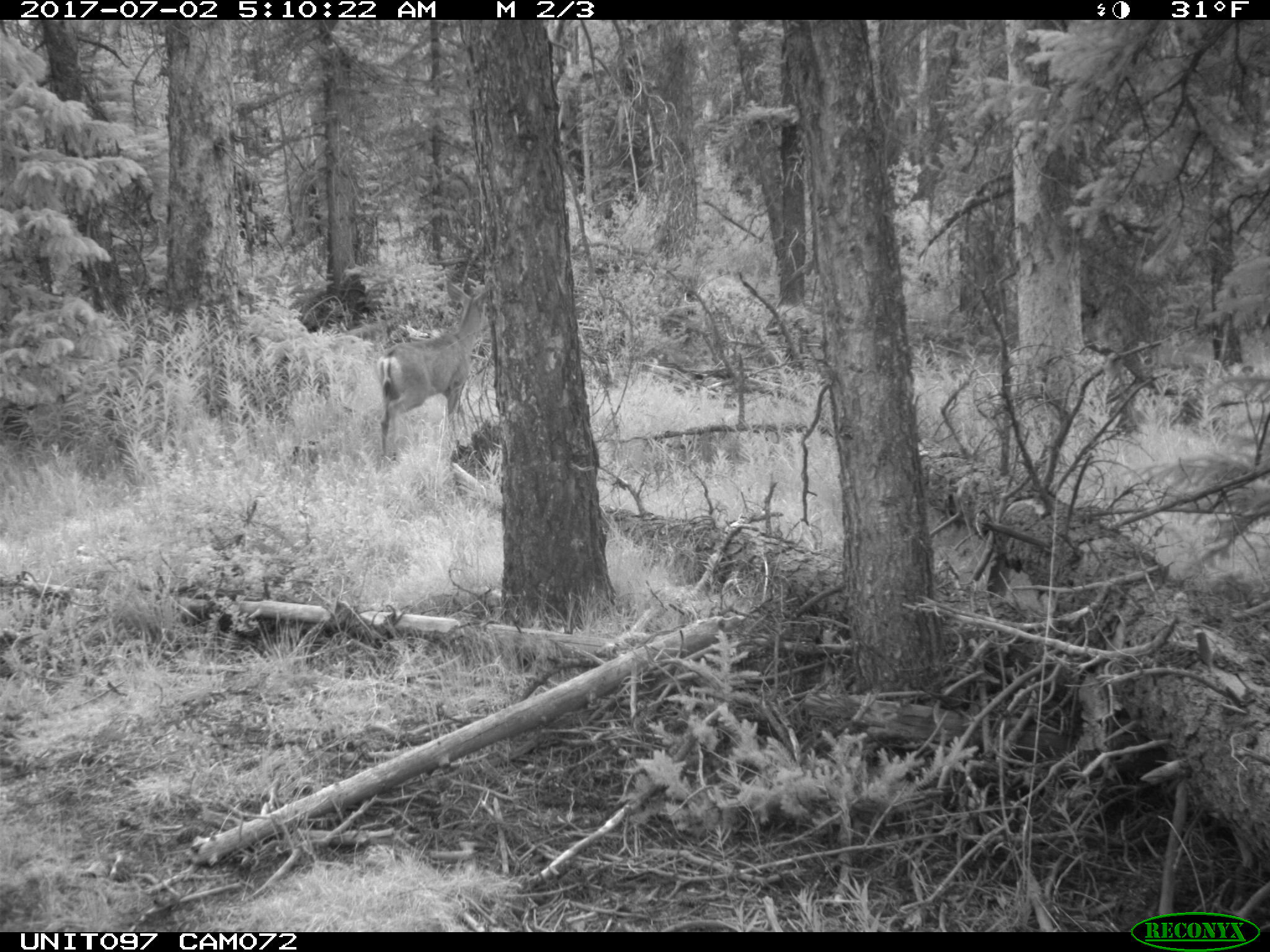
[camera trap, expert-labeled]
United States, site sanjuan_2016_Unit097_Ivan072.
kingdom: Animalia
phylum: Chordata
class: Mammalia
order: Artiodactyla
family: Cervidae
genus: Odocoileus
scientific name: Odocoileus hemionus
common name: mule deer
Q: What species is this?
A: Odocoileus hemionus (mule deer).